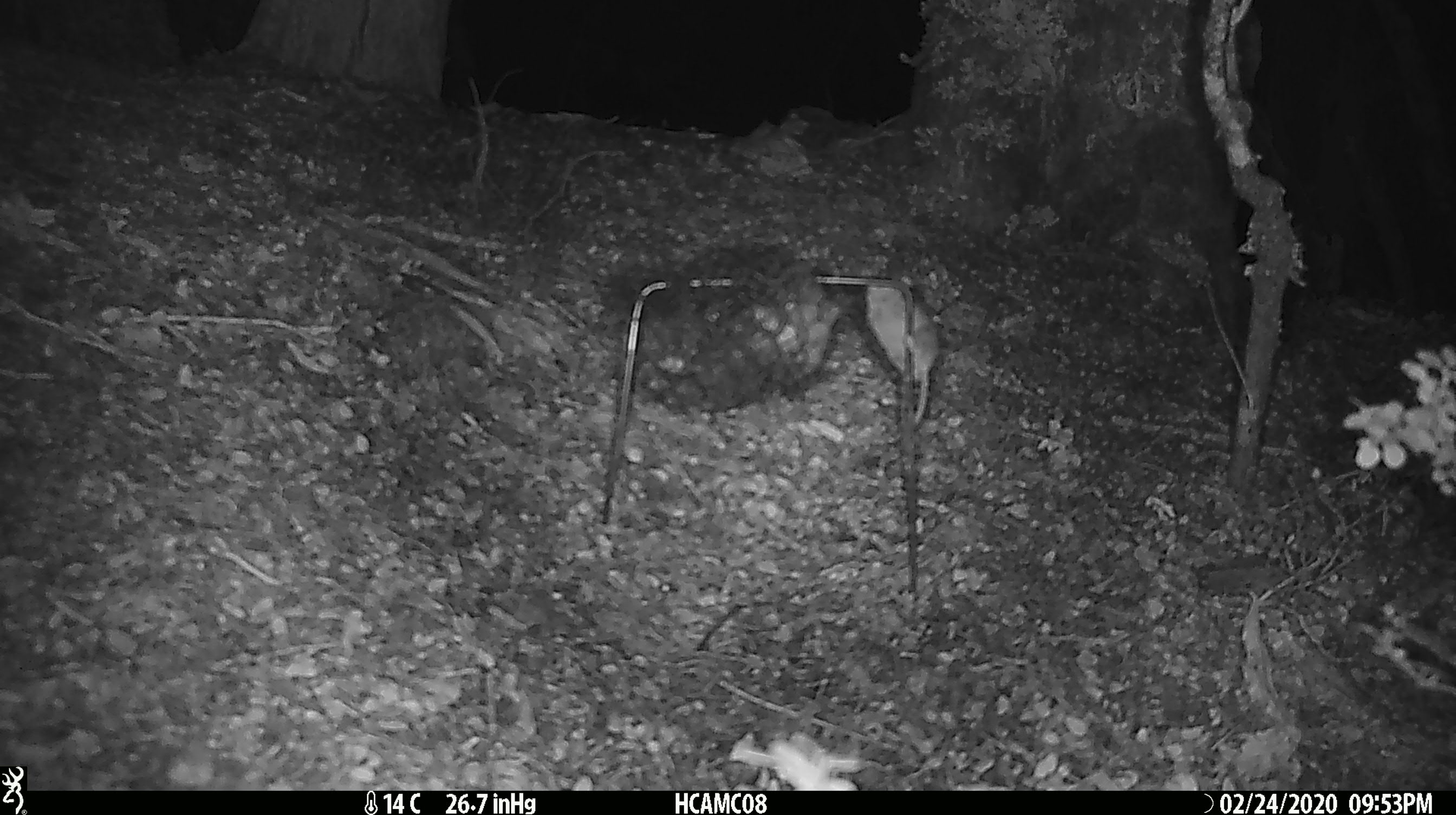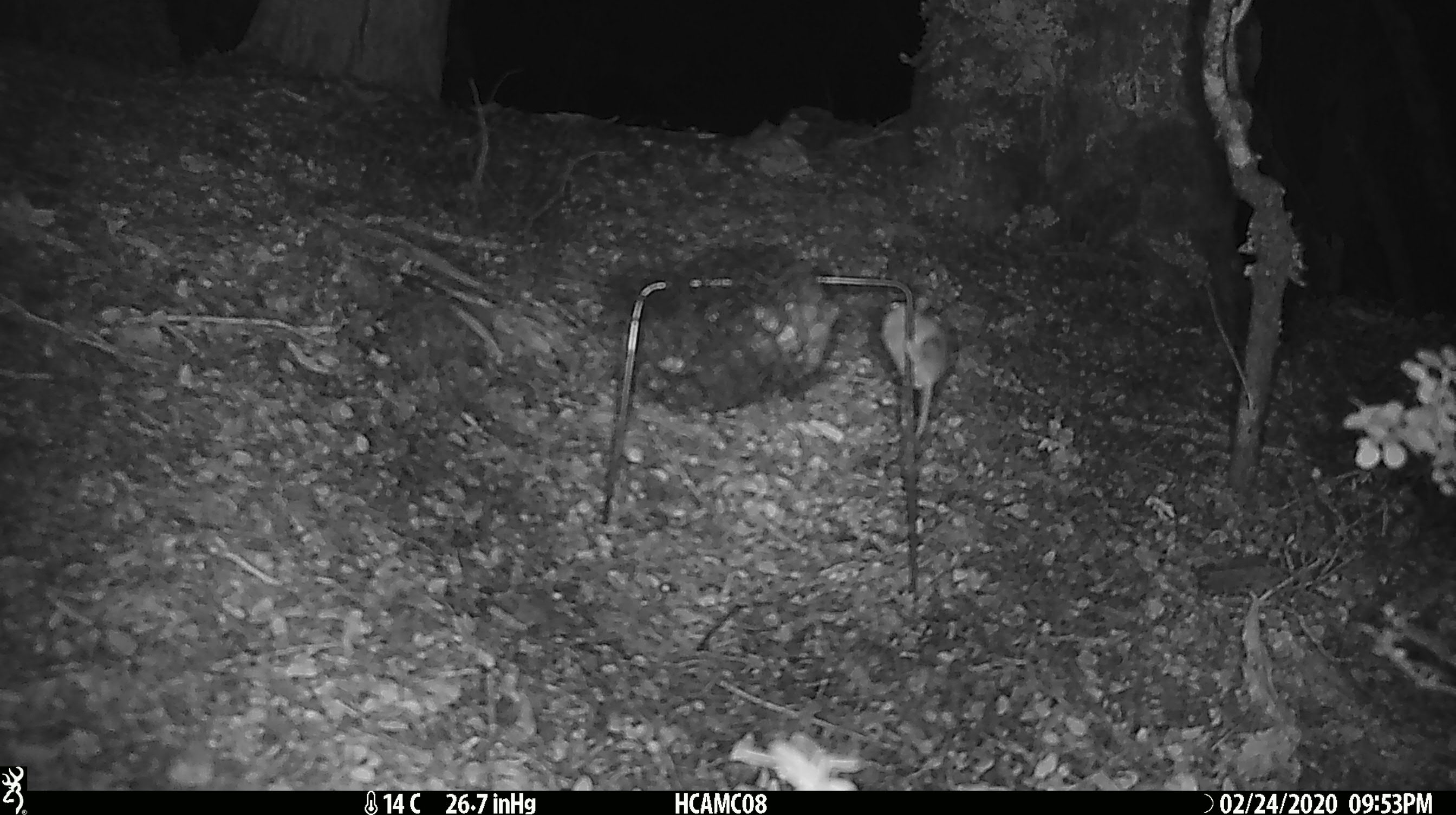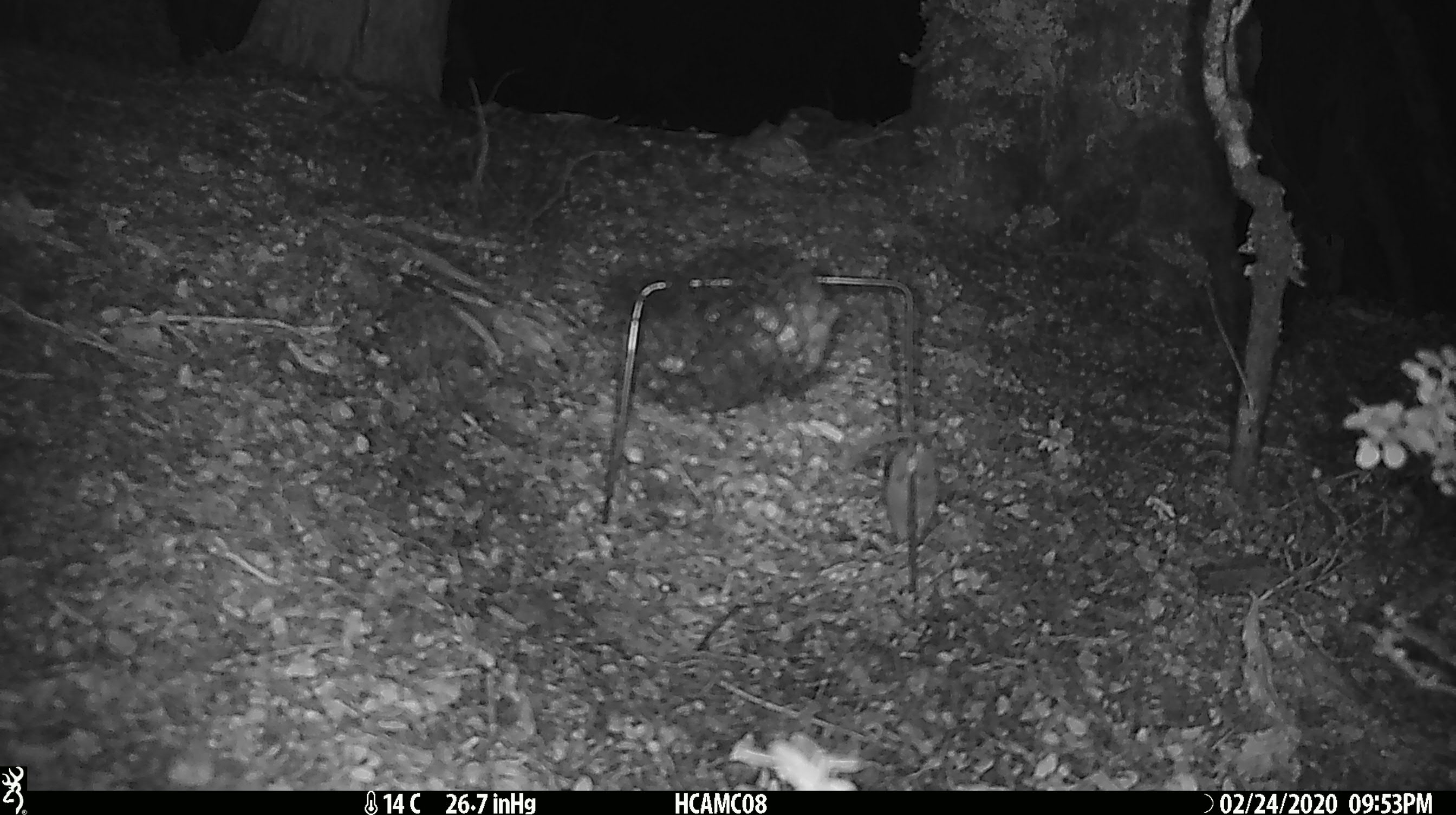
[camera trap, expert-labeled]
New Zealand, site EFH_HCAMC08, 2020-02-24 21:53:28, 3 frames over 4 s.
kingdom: Animalia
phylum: Chordata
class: Mammalia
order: Rodentia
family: Muridae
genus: Mus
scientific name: Mus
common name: mouse